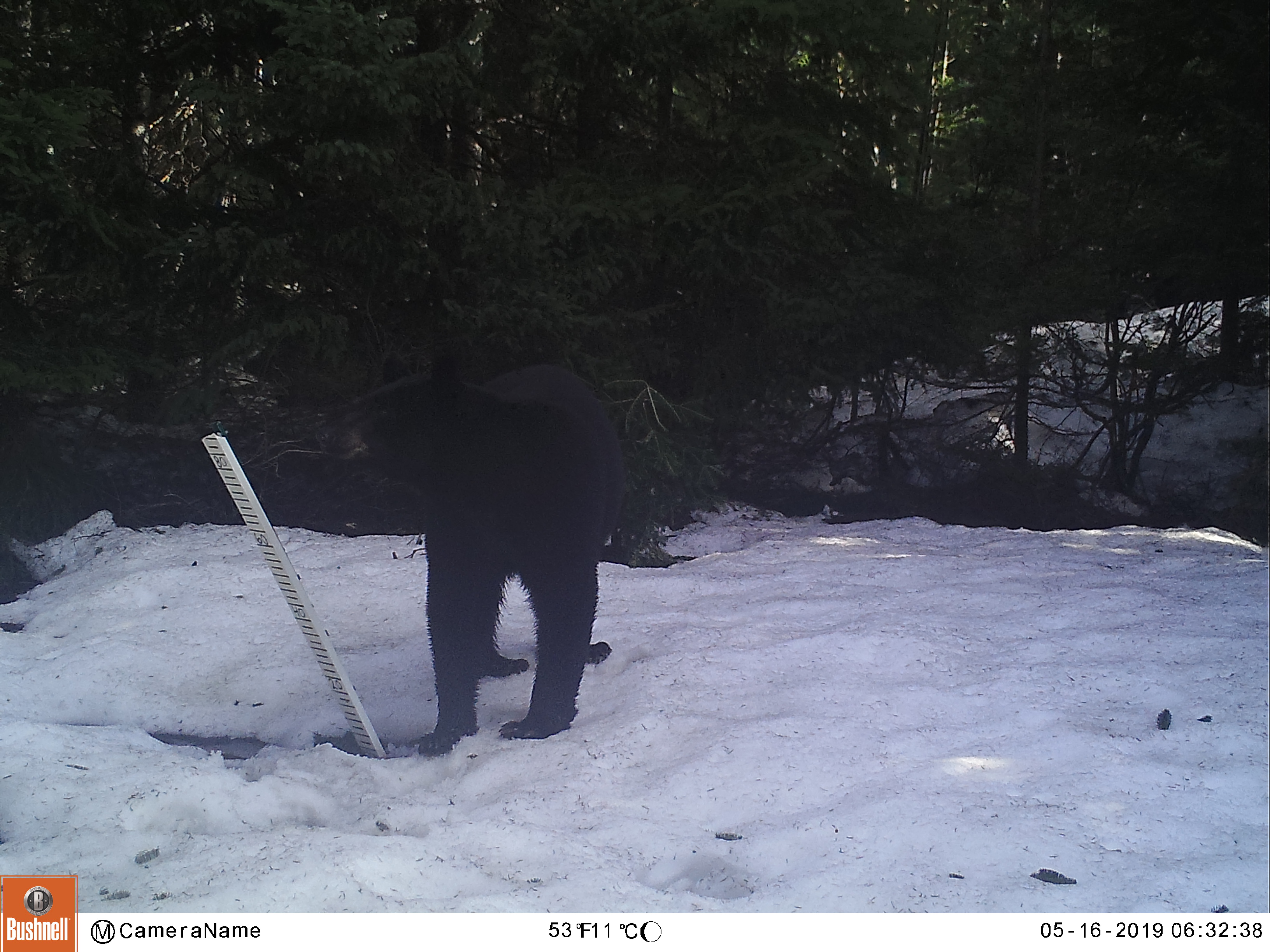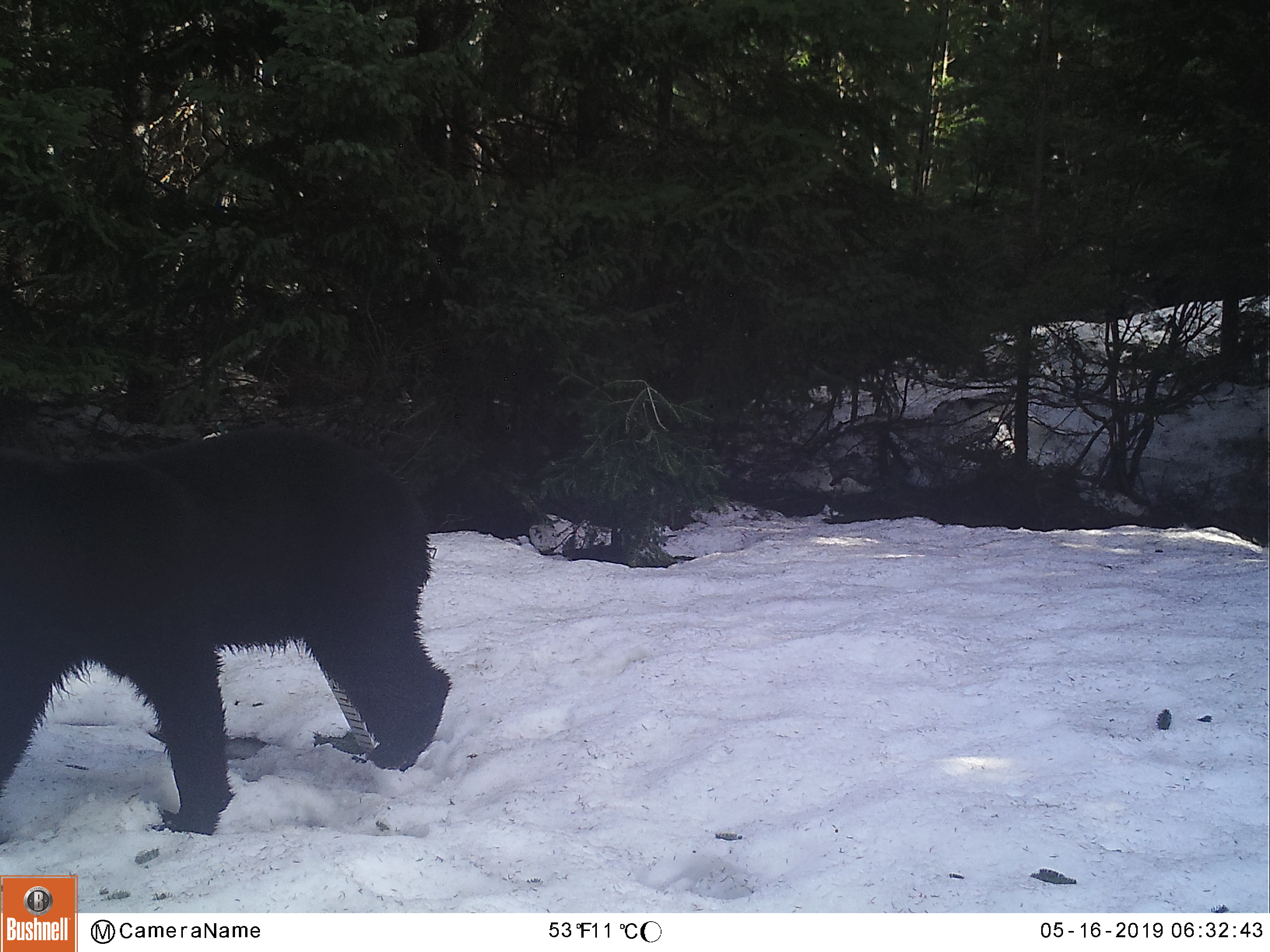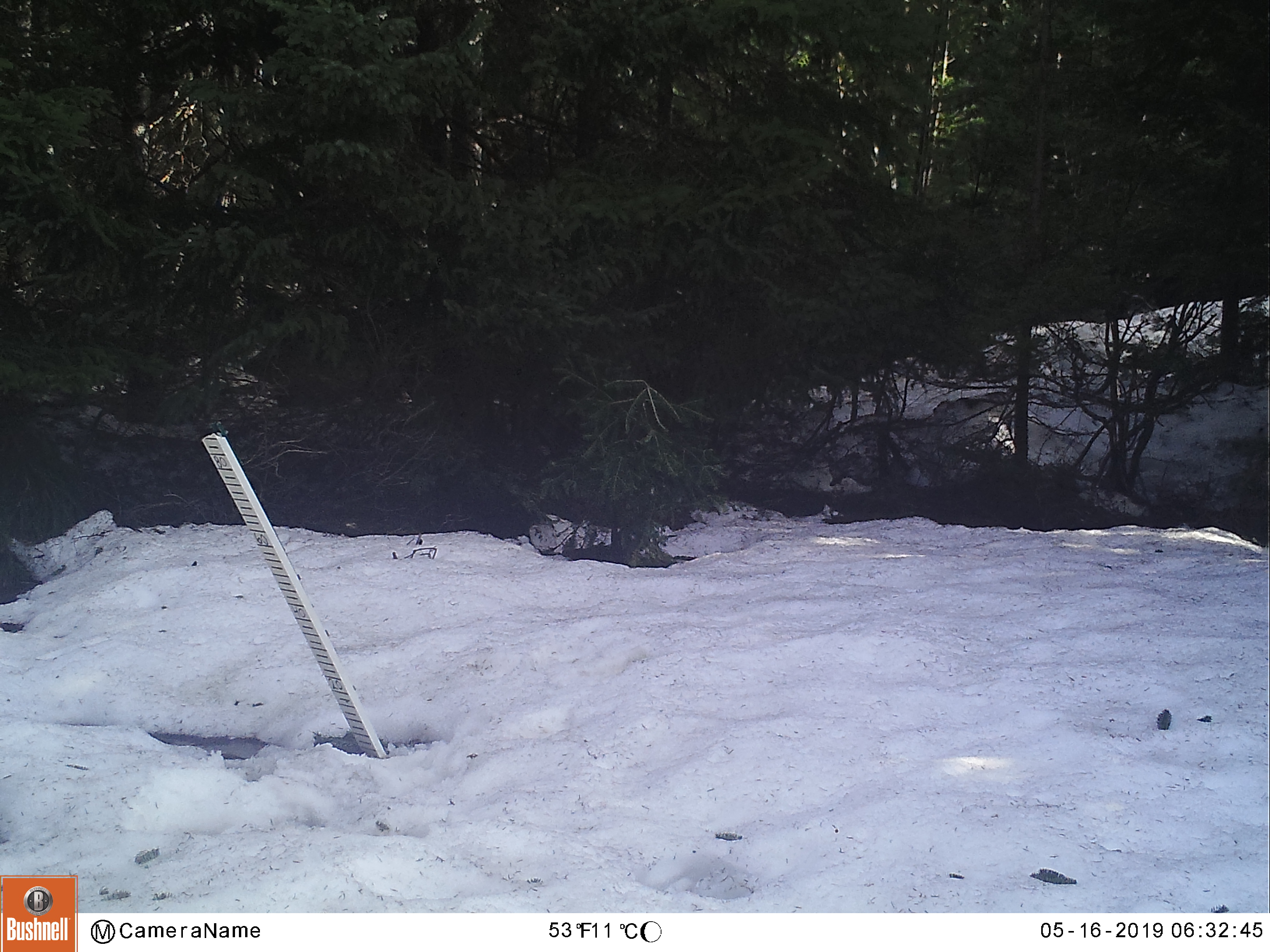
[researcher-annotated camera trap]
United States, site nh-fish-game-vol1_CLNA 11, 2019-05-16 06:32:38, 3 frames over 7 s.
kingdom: Animalia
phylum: Chordata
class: Mammalia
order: Carnivora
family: Ursidae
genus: Ursus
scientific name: Ursus americanus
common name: black bear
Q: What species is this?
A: Black bear (Ursus americanus).